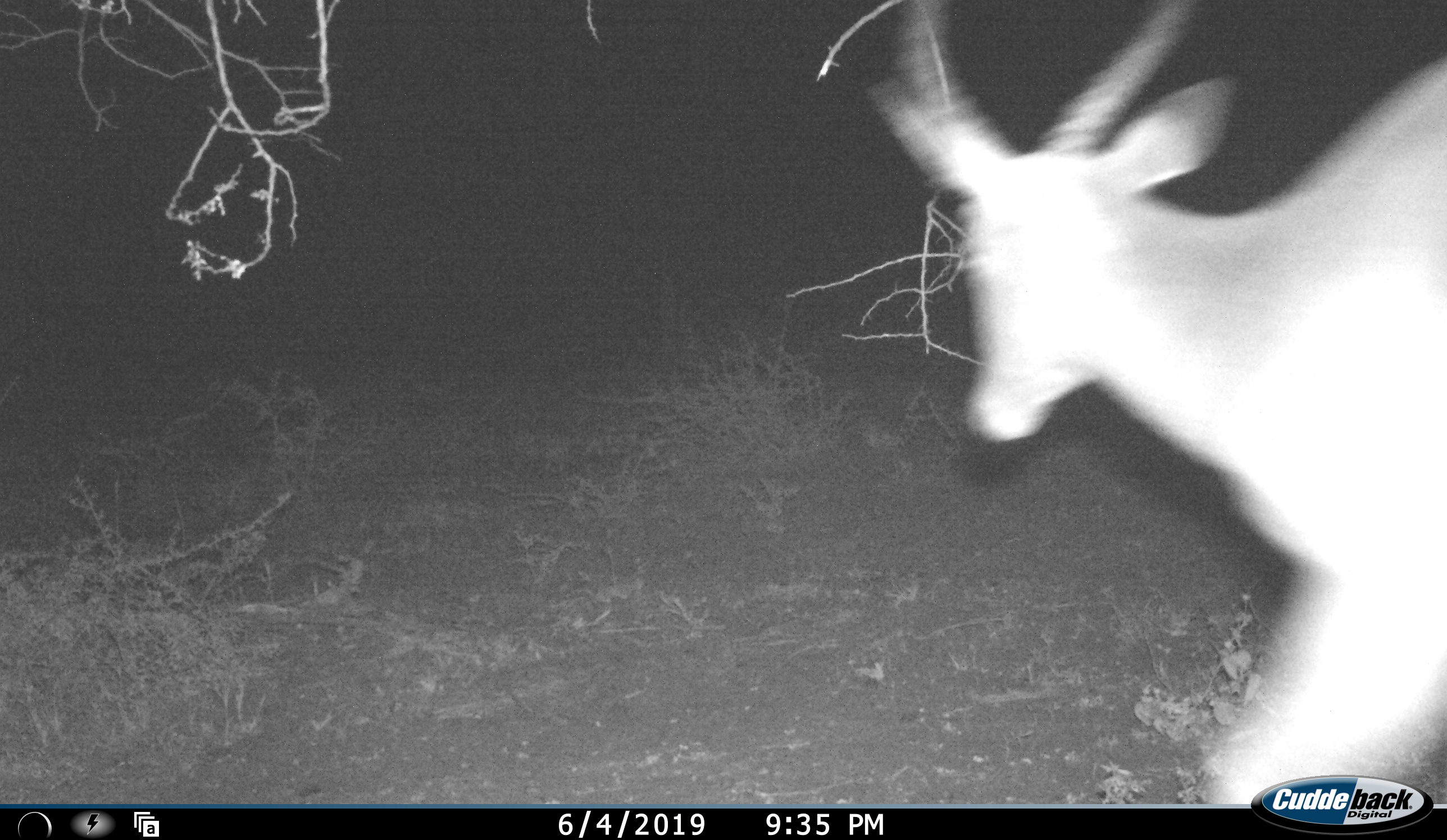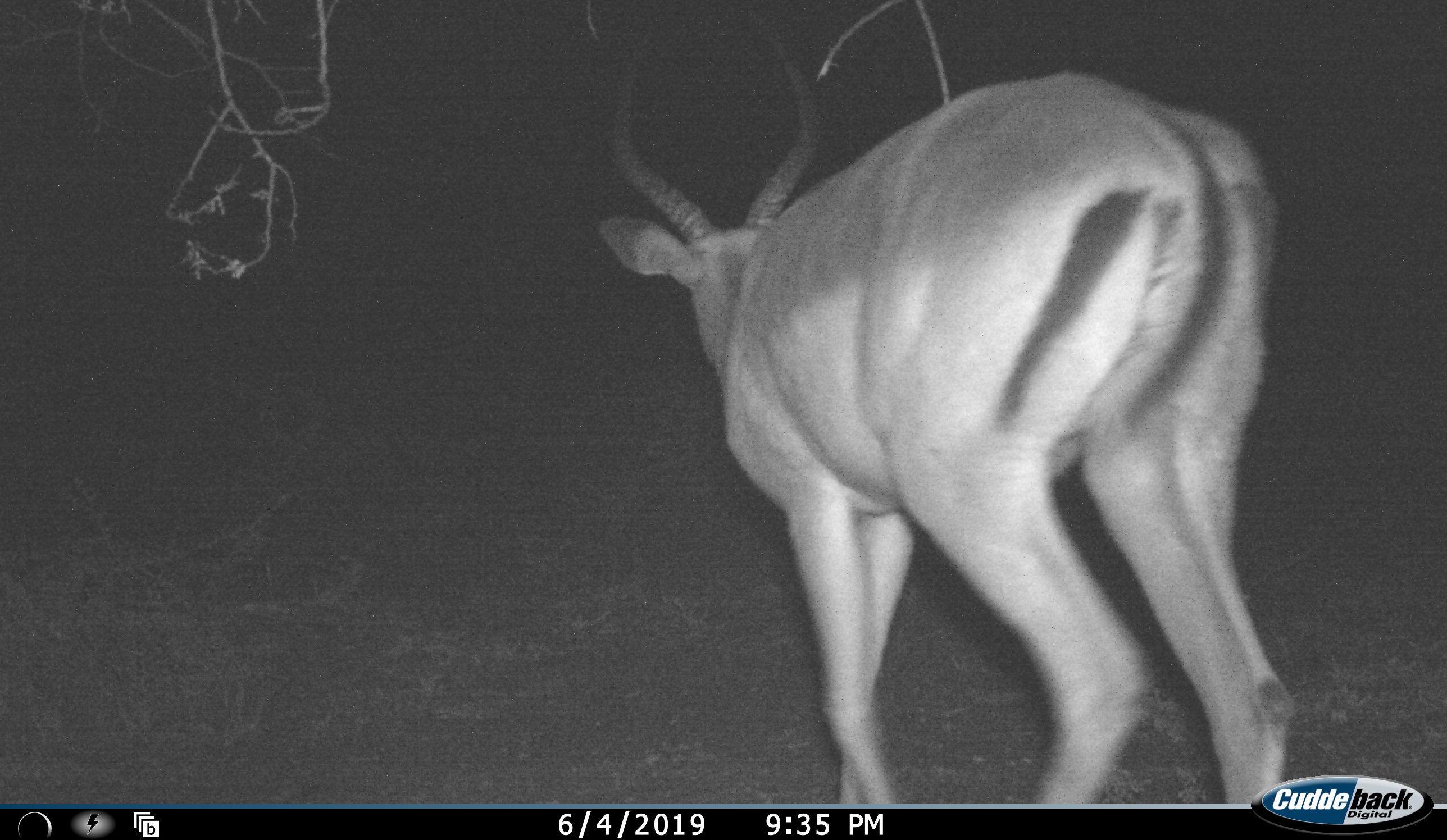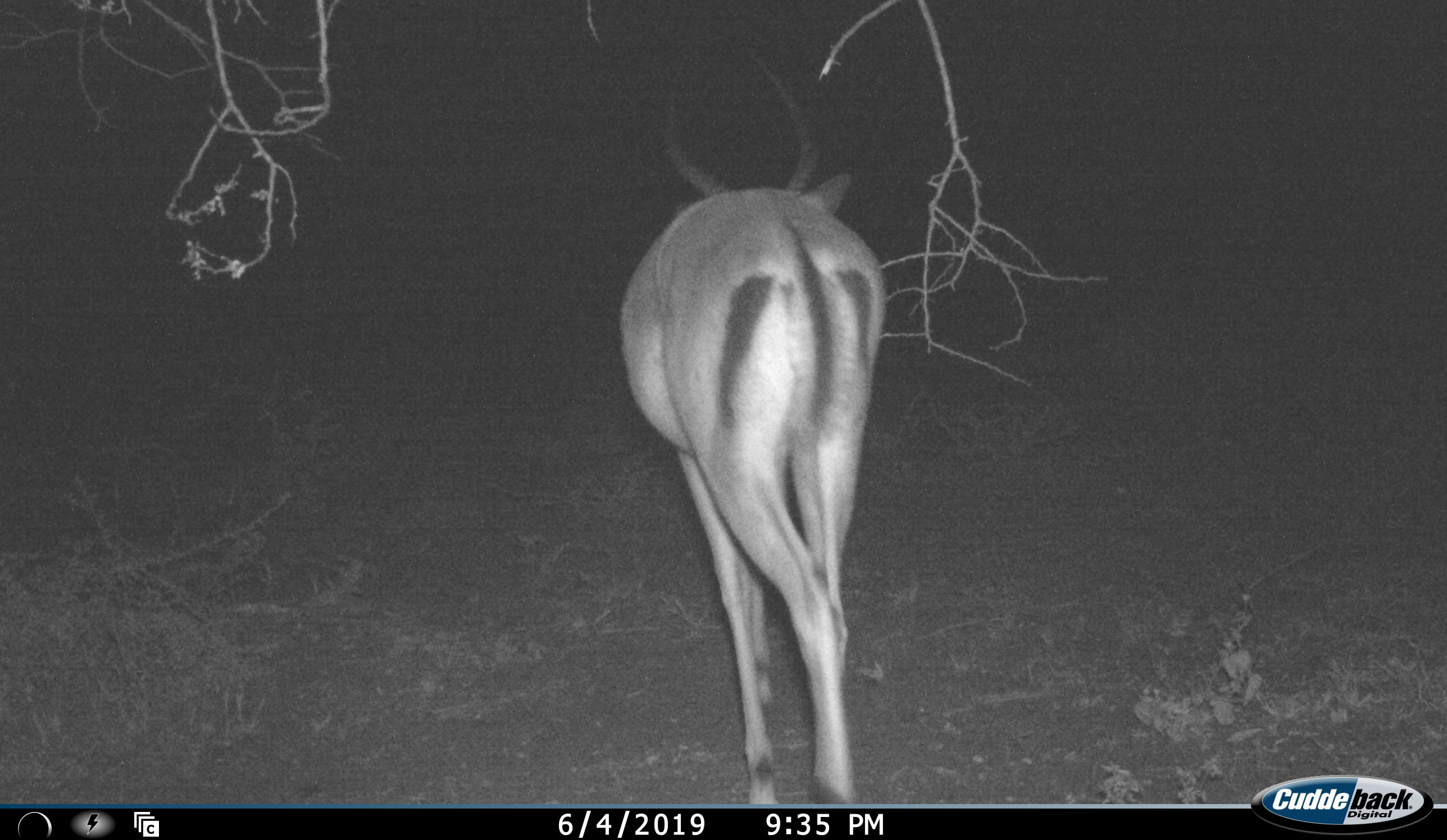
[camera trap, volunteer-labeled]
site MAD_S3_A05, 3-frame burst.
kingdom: Animalia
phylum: Chordata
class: Mammalia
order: Artiodactyla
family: Bovidae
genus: Aepyceros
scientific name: Aepyceros melampus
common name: impala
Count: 1.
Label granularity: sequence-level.